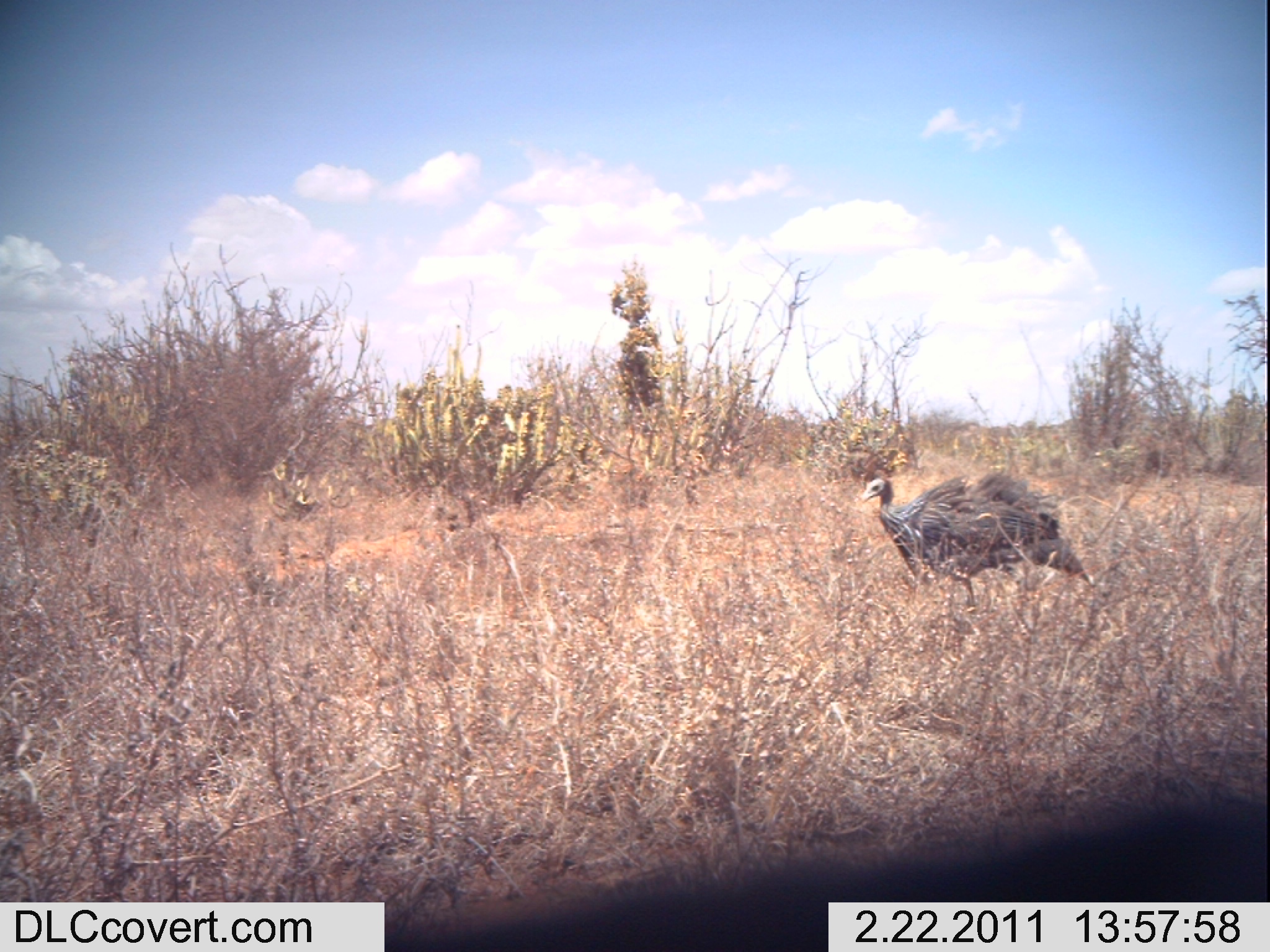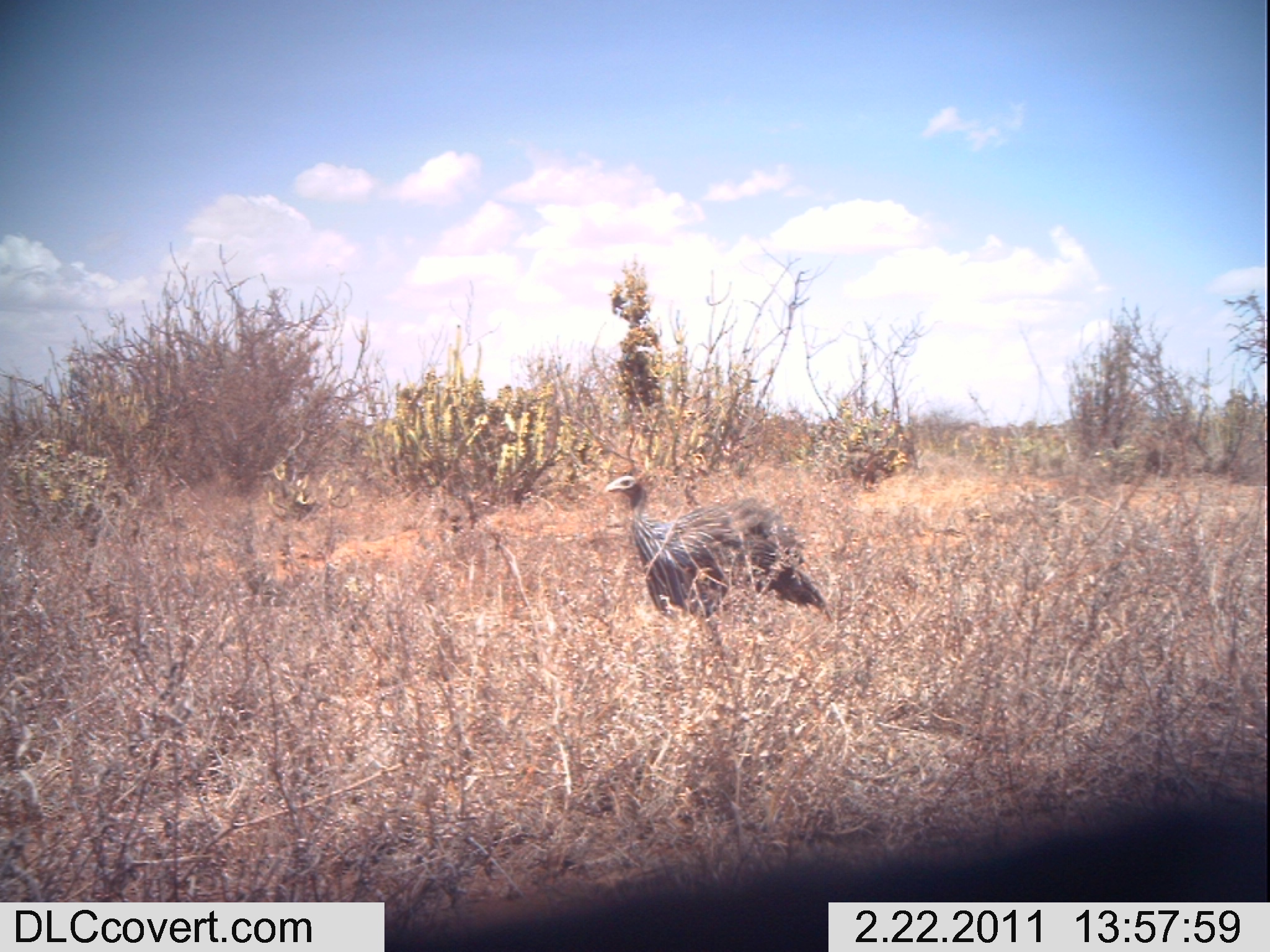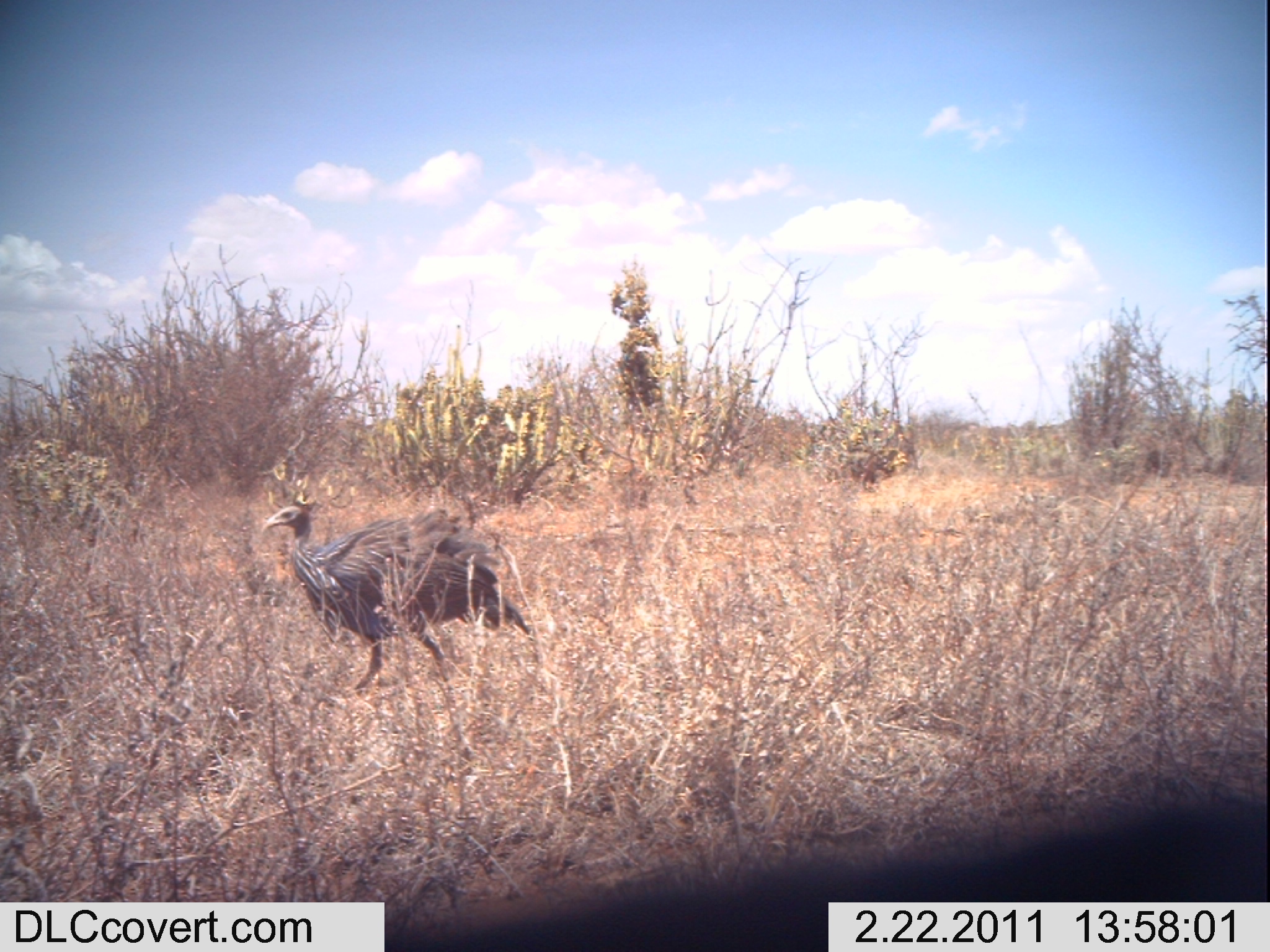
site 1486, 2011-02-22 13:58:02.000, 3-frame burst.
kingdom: Animalia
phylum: Chordata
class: Aves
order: Galliformes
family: Numididae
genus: Acryllium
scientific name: Acryllium vulturinum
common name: vulturine guineafowl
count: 1